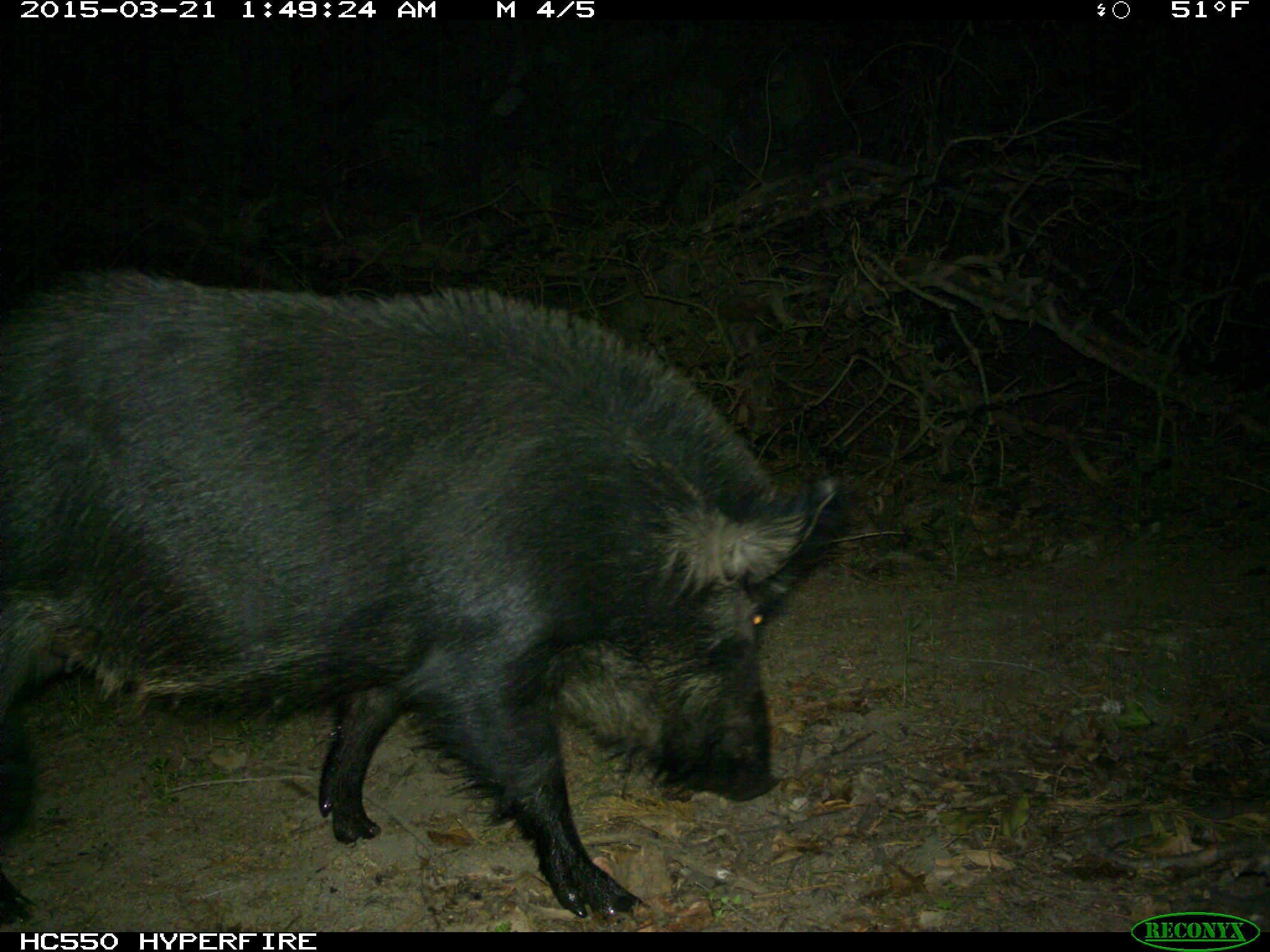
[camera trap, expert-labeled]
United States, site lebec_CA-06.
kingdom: Animalia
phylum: Chordata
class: Mammalia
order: Artiodactyla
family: Suidae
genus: Sus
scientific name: Sus scrofa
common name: wild boar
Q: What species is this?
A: Sus scrofa (wild boar).